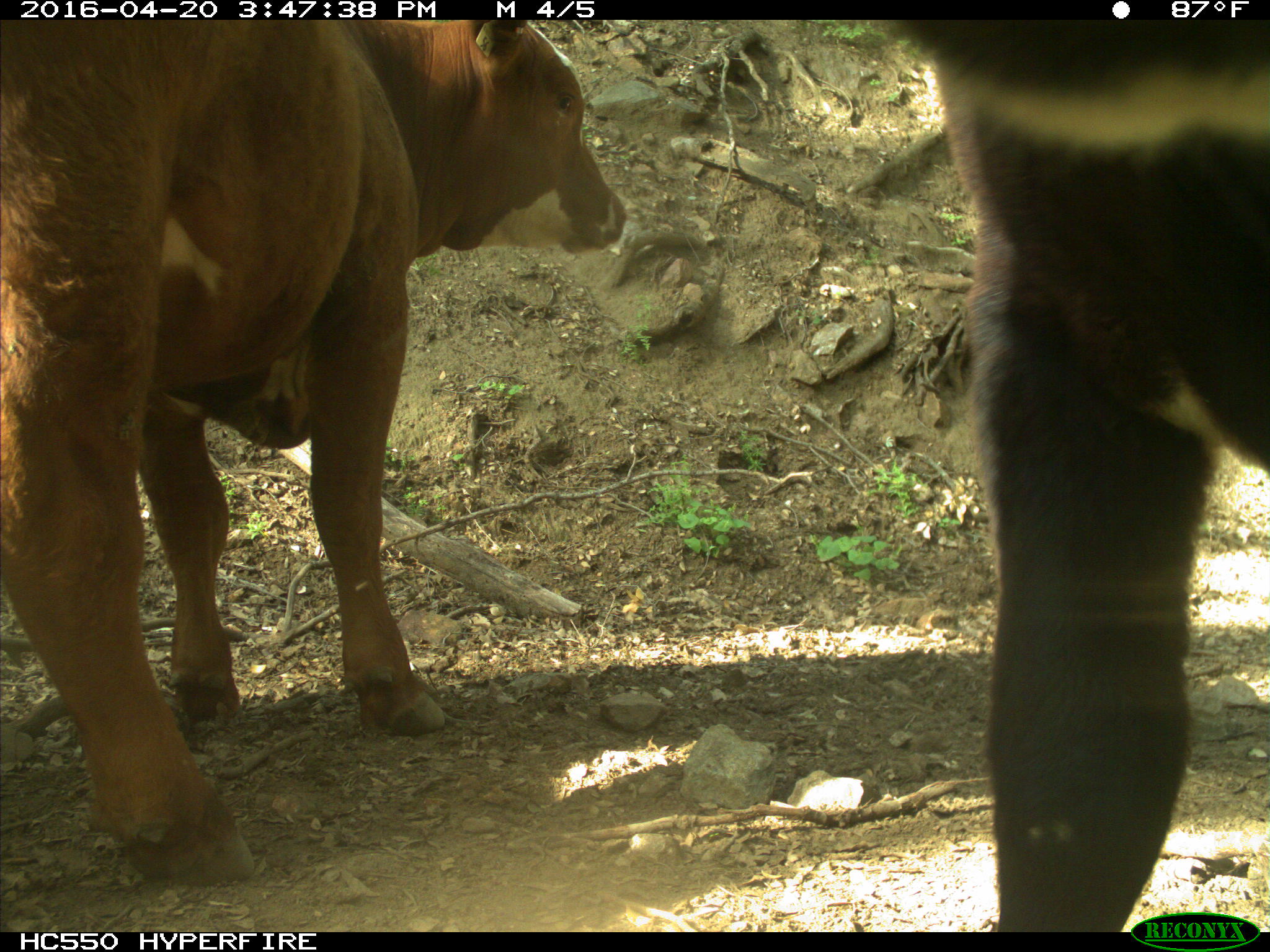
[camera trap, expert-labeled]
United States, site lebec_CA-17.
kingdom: Animalia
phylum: Chordata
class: Mammalia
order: Artiodactyla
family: Bovidae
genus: Bos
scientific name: Bos taurus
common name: domestic cow